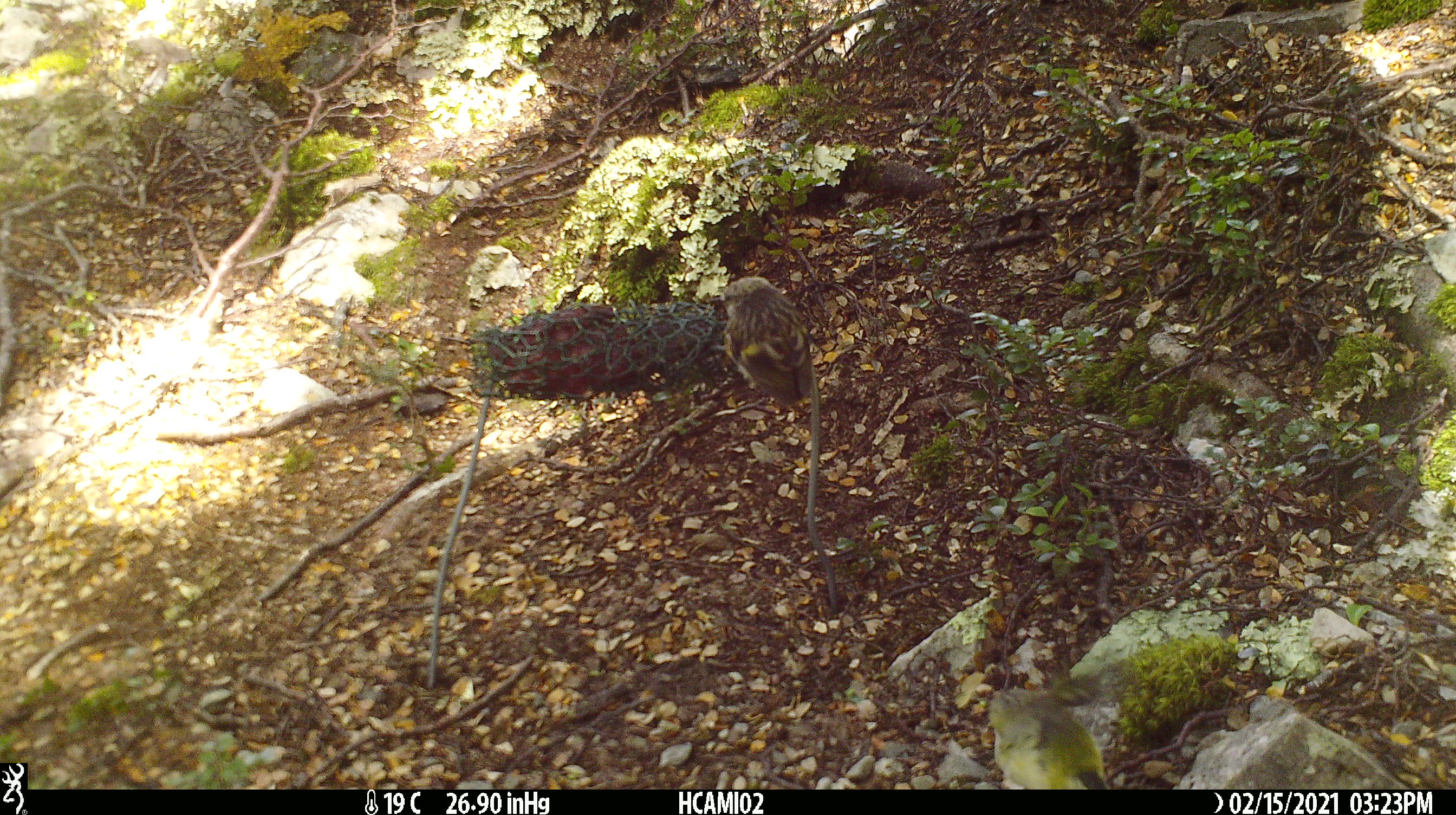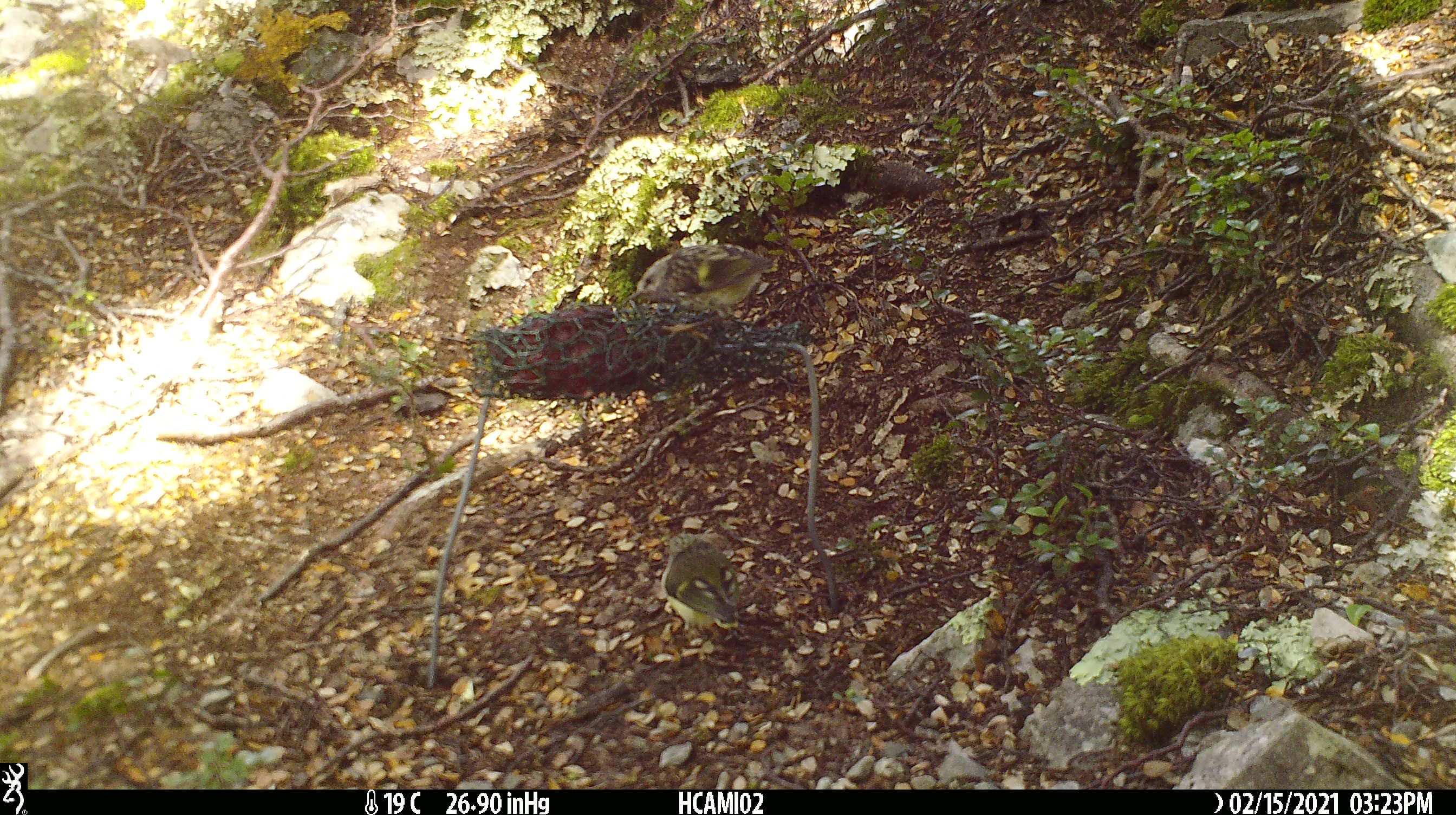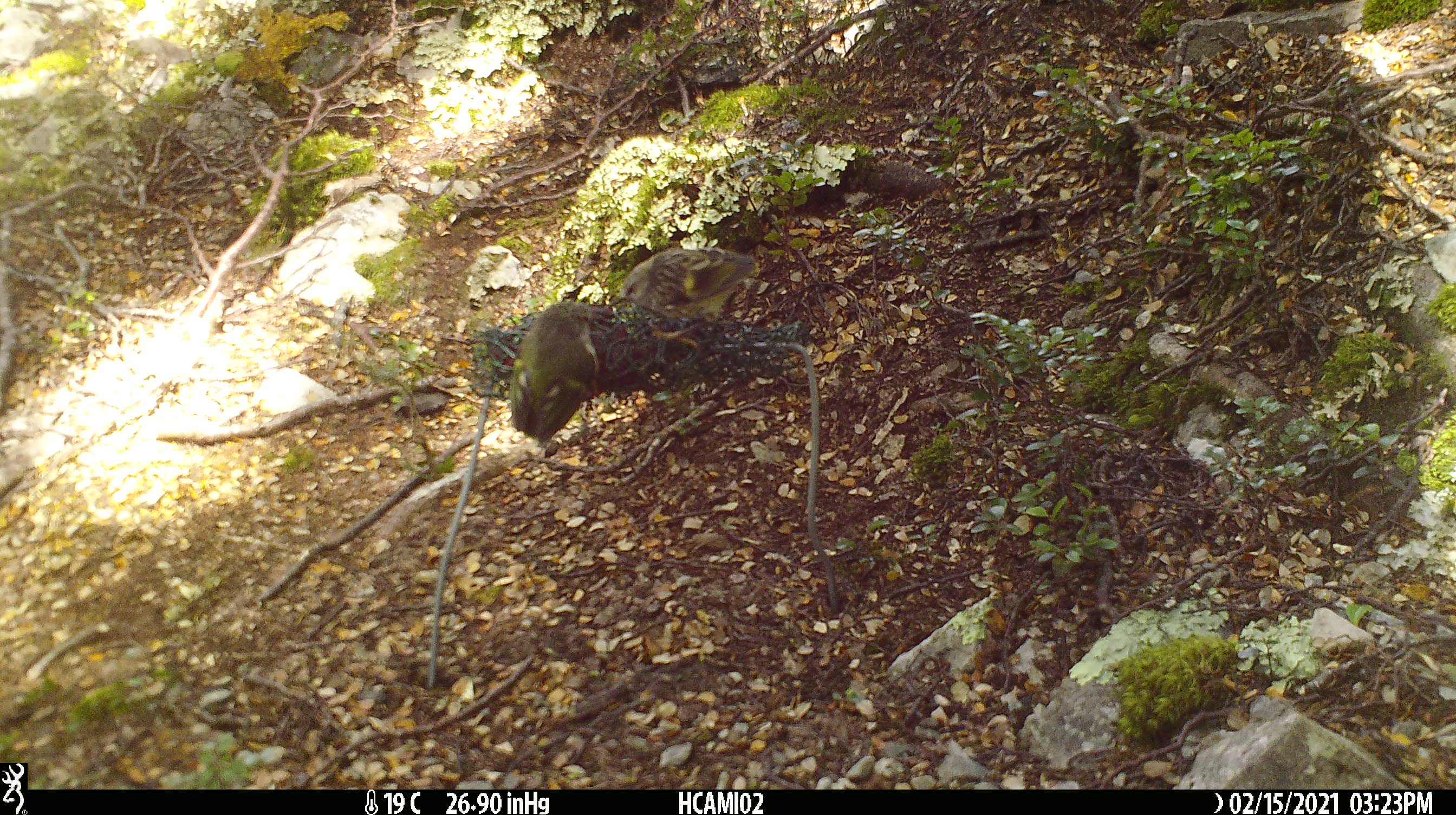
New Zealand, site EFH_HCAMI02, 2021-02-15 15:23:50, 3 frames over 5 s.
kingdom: Animalia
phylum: Chordata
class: Aves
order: Passeriformes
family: Acanthisittidae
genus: Acanthisitta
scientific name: Acanthisitta chloris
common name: rifleman